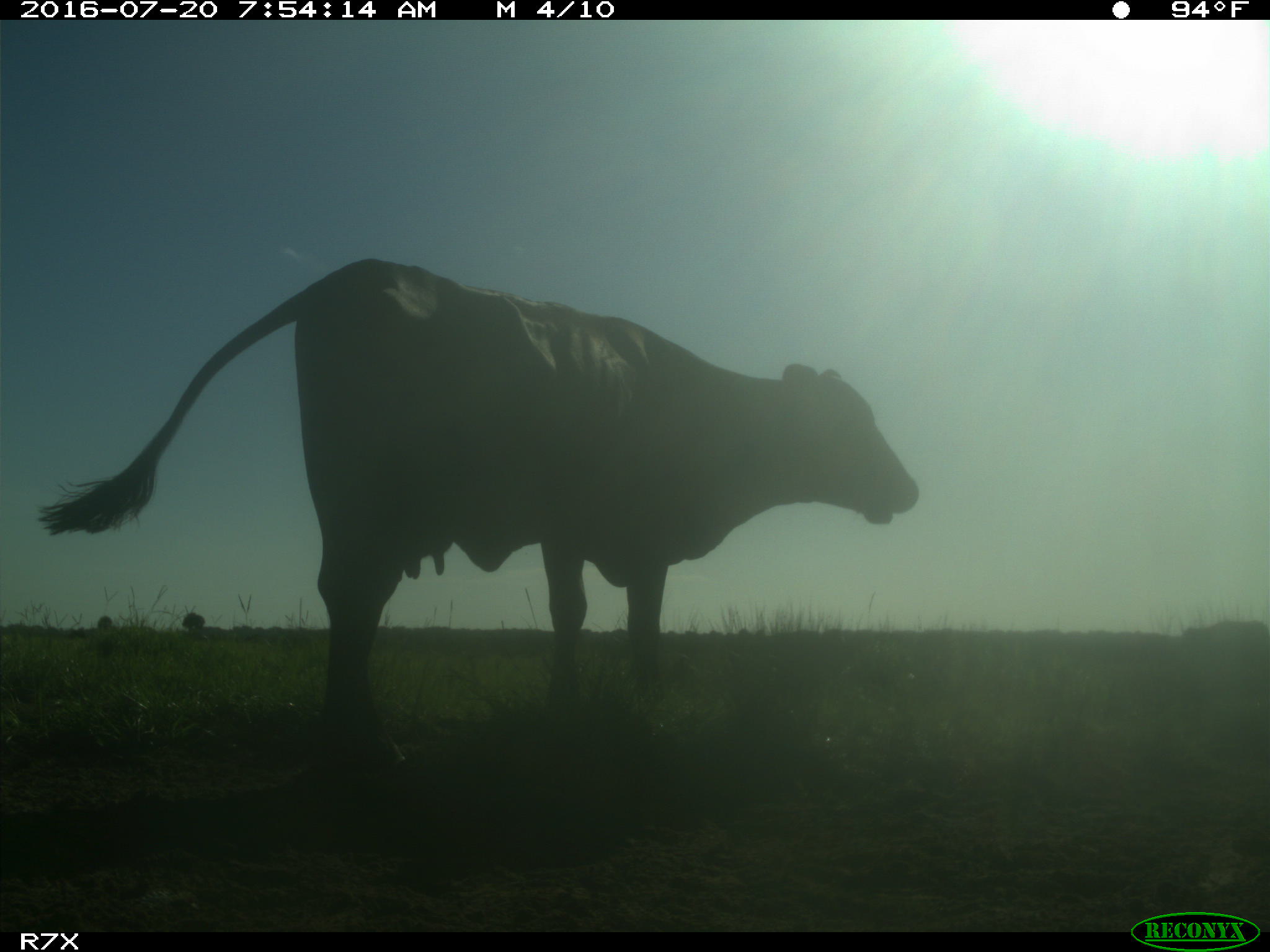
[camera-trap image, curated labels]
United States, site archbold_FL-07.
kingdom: Animalia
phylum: Chordata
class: Mammalia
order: Artiodactyla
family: Bovidae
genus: Bos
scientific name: Bos taurus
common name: domestic cow